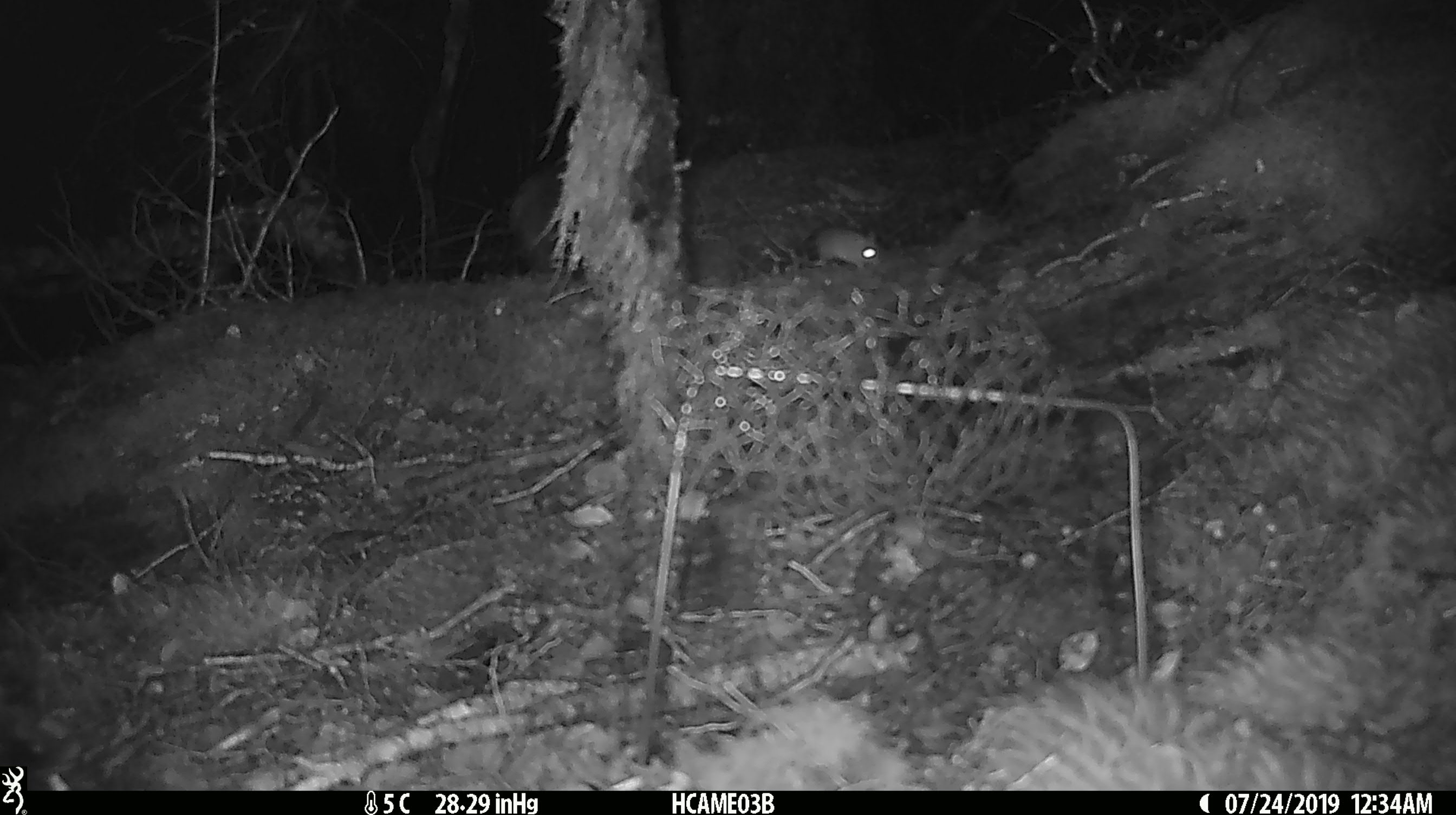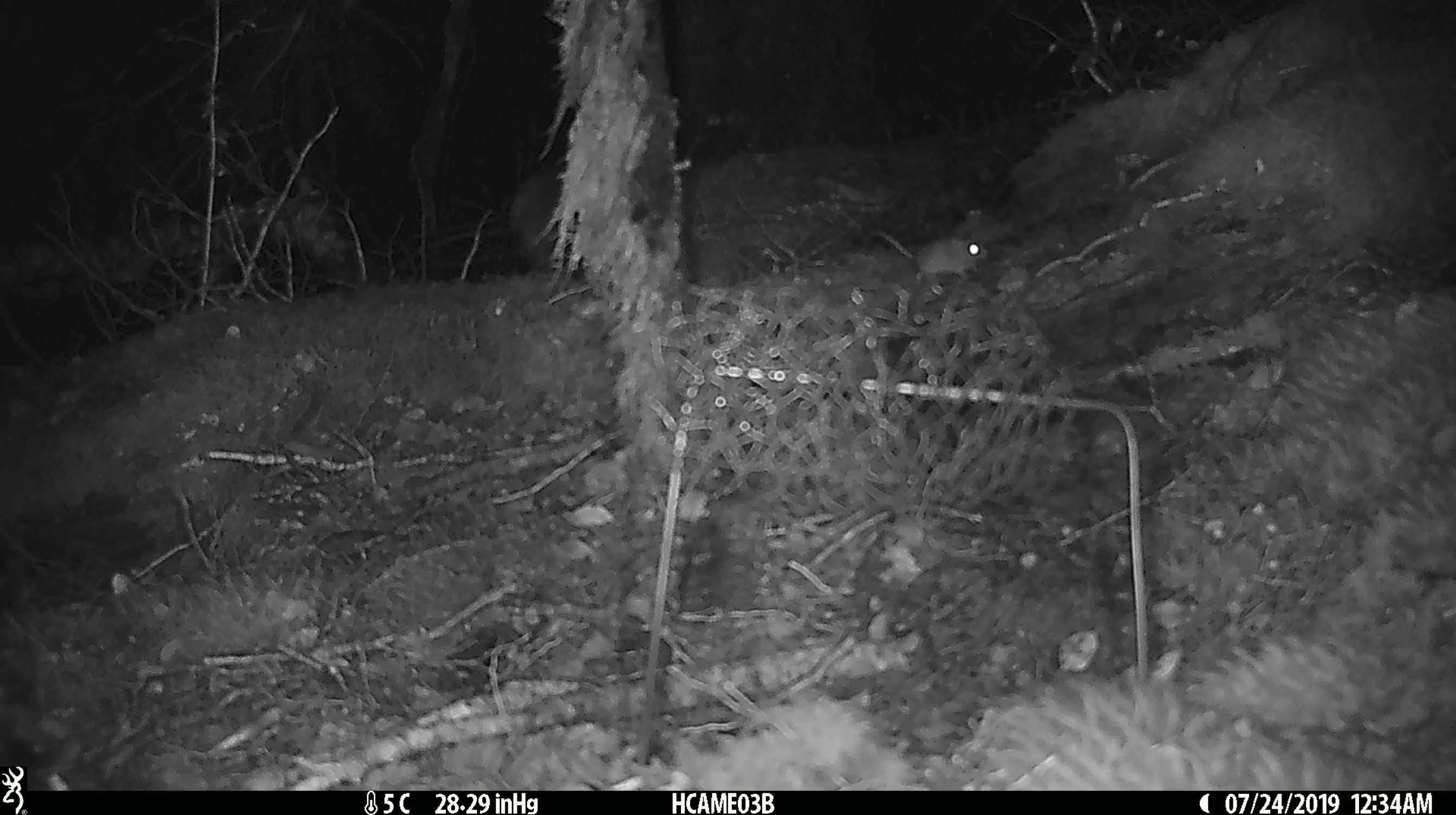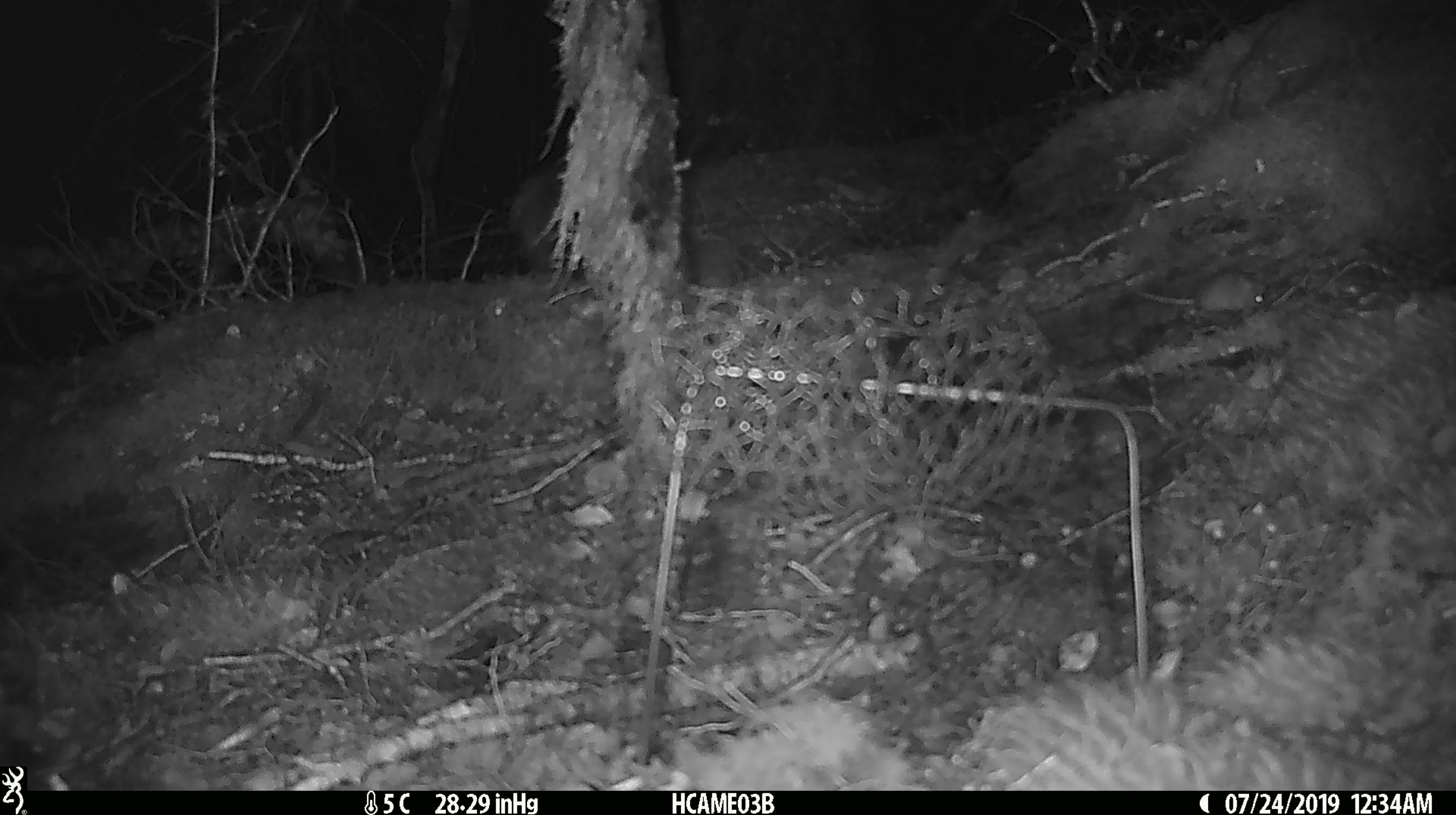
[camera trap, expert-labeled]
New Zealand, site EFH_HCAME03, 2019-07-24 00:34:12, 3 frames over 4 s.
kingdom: Animalia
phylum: Chordata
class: Mammalia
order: Rodentia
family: Muridae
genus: Mus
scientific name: Mus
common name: mouse